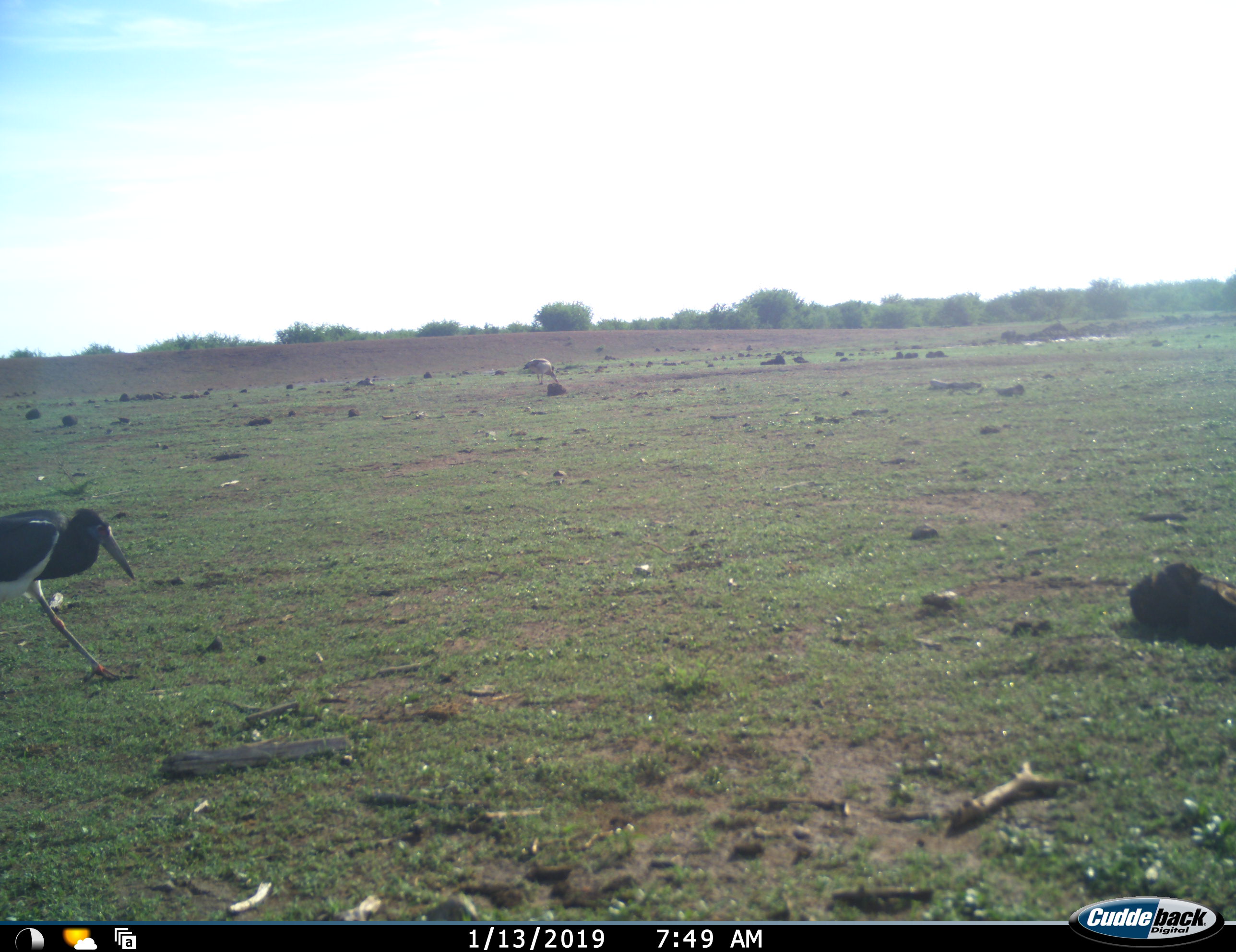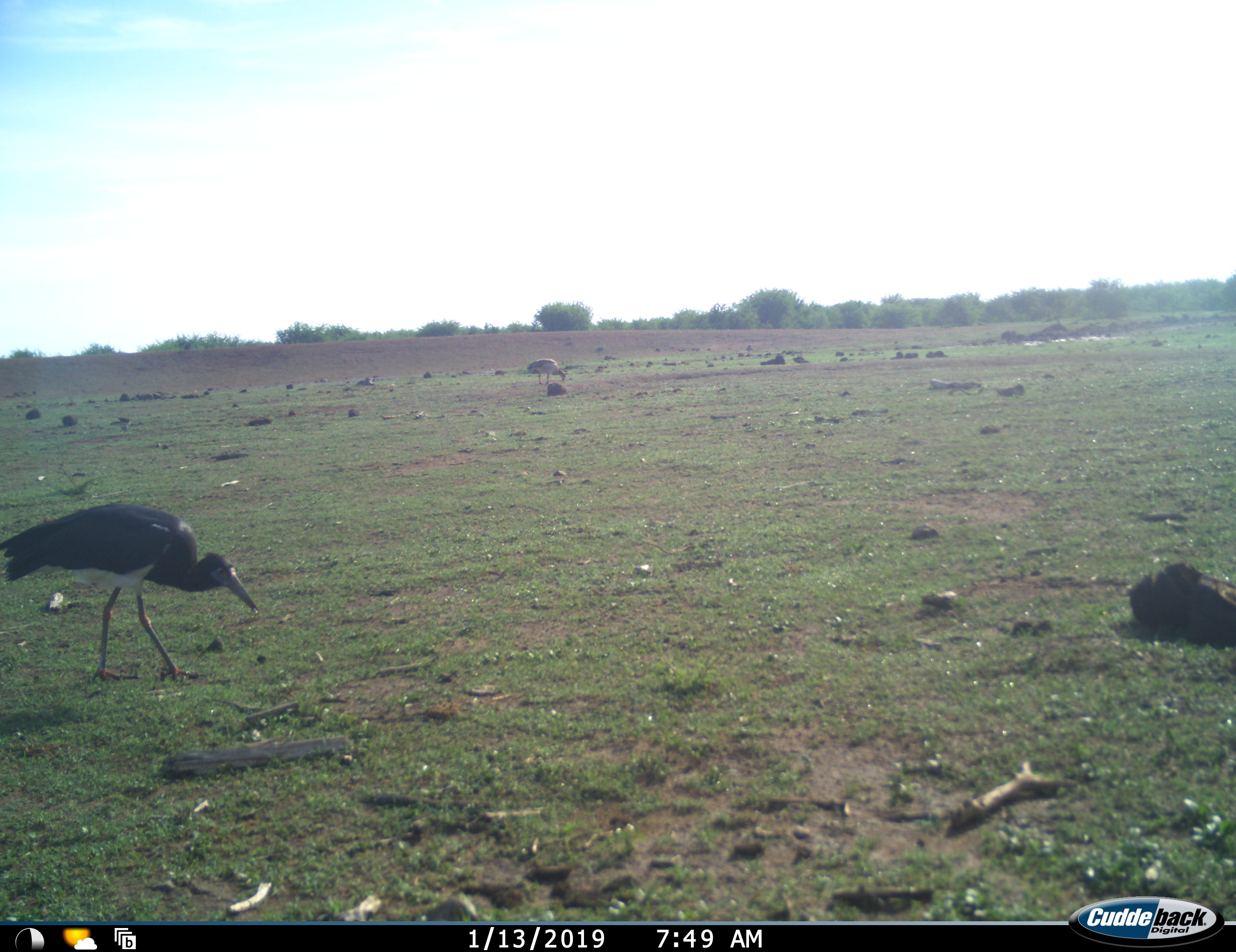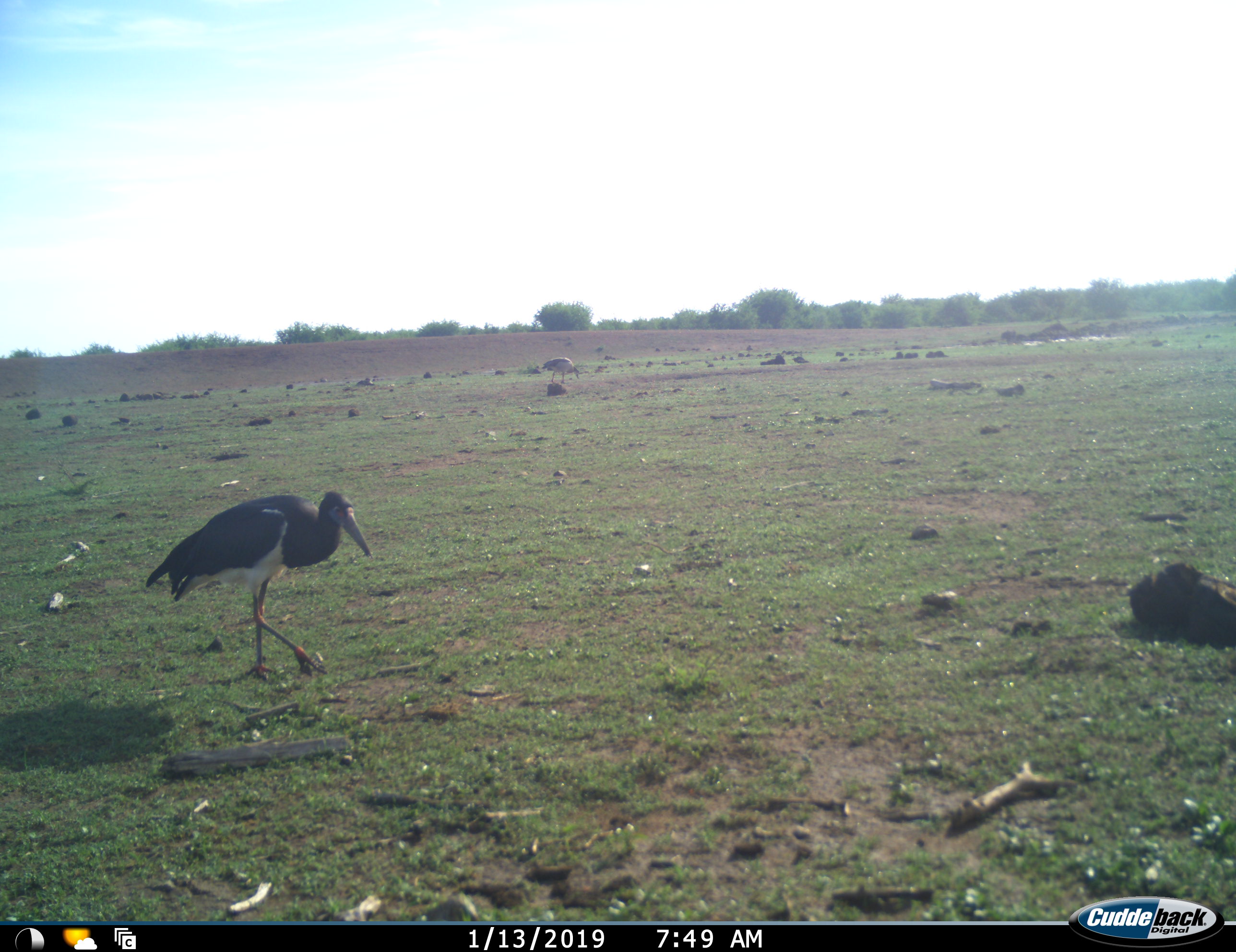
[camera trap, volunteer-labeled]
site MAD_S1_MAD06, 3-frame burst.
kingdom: Animalia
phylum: Chordata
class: Aves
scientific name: Aves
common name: bird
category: birdother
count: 2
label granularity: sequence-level